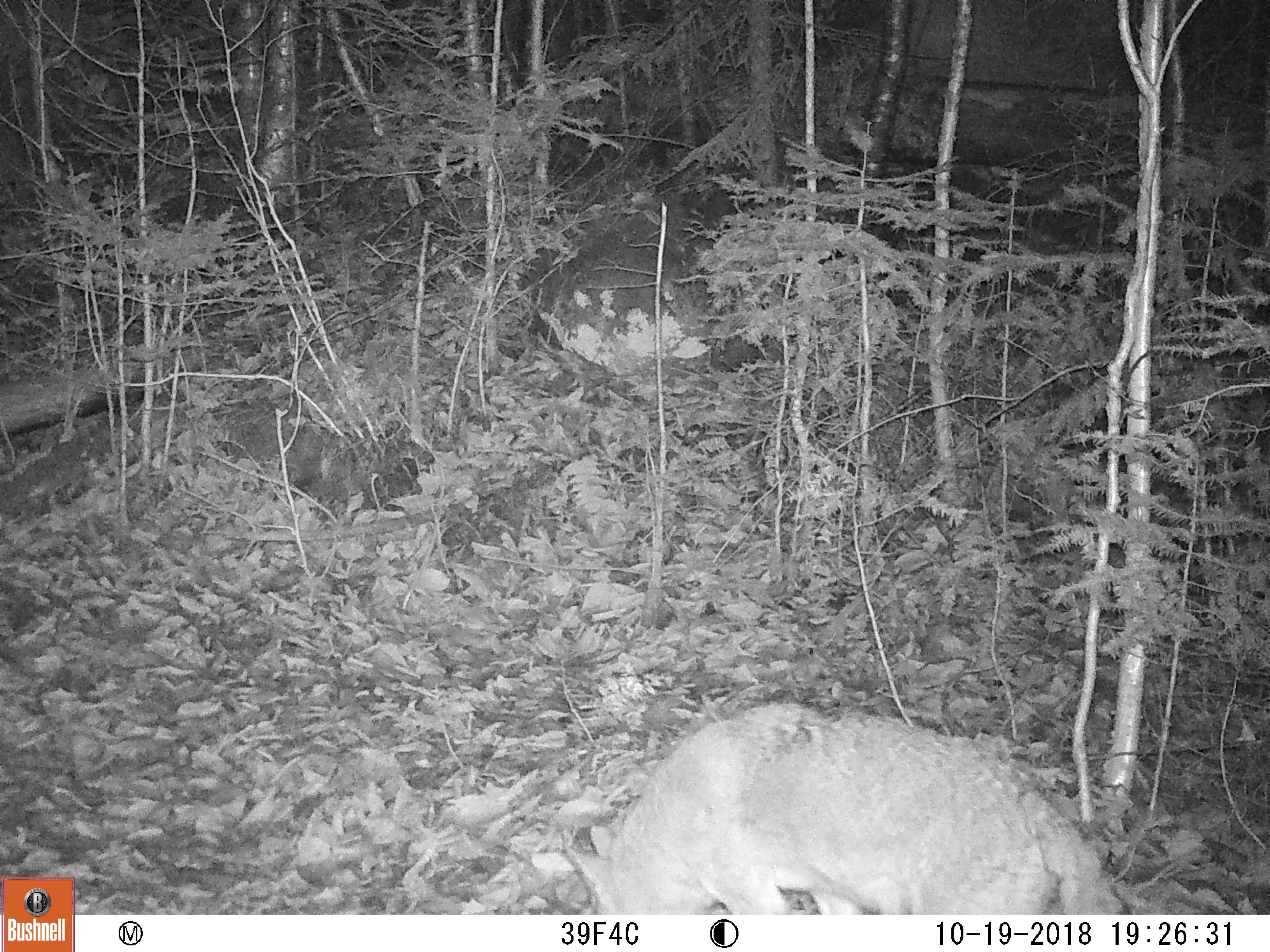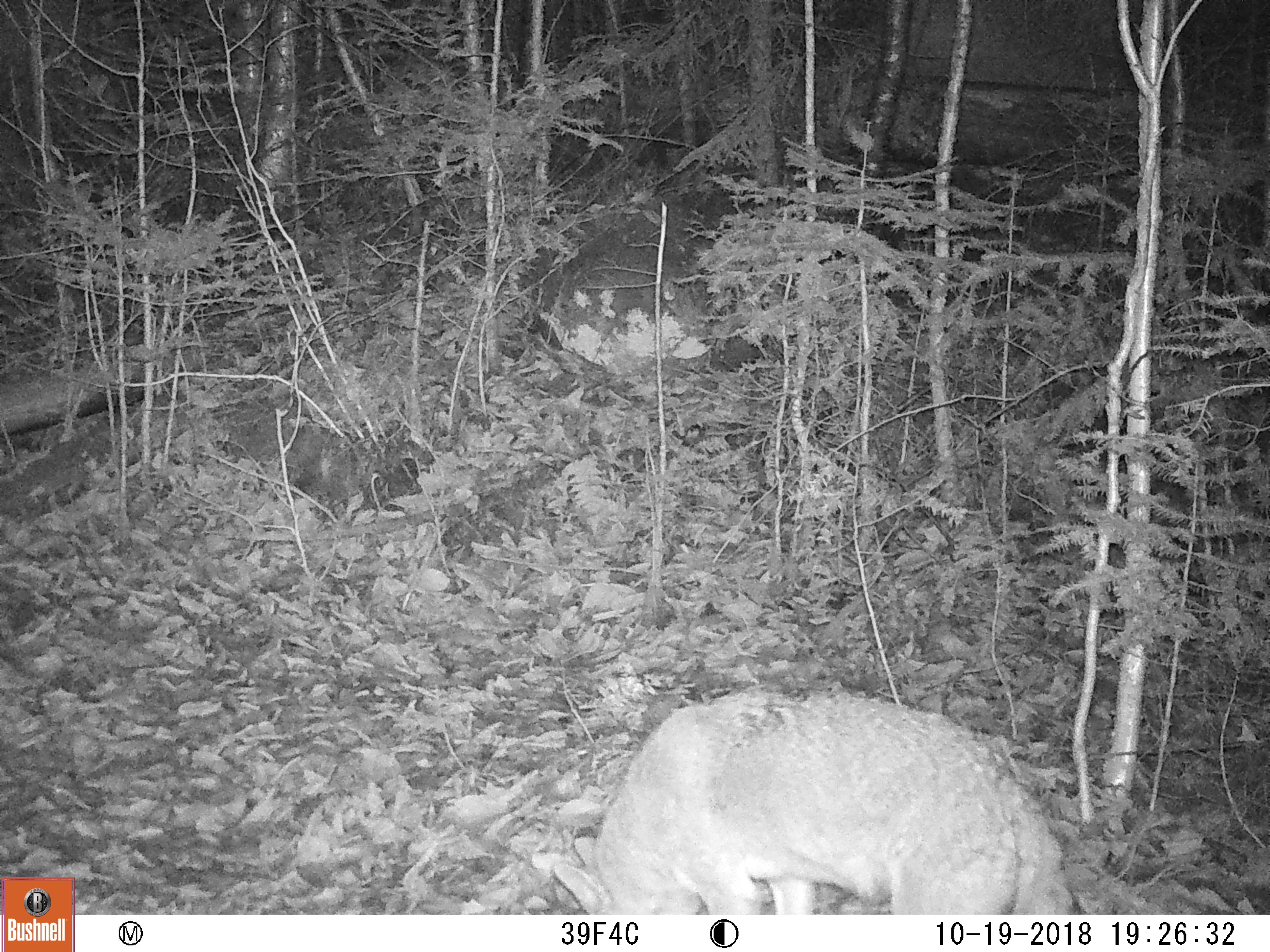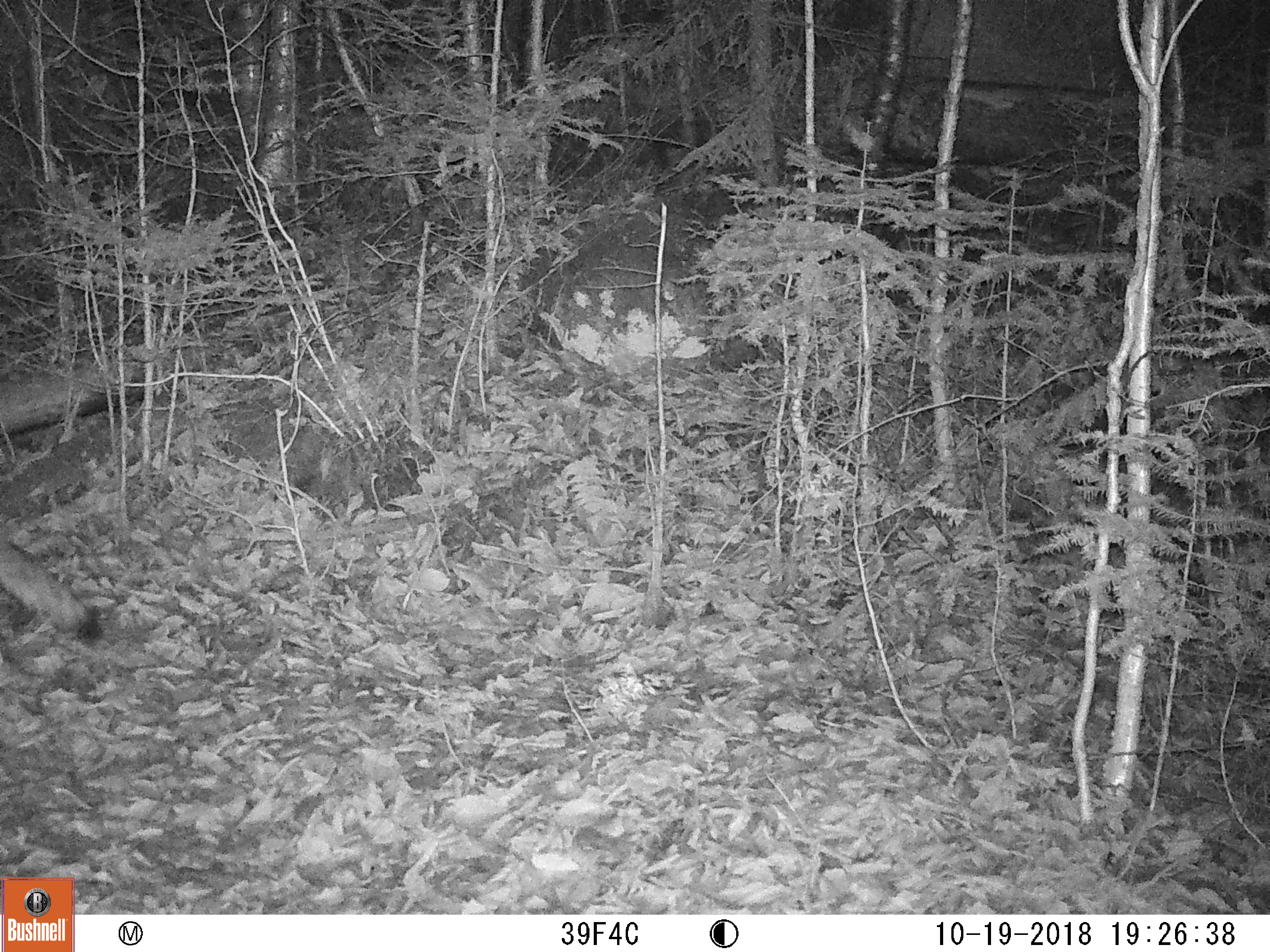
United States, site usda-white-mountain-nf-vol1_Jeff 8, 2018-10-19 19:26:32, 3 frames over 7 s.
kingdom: Animalia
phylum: Chordata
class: Mammalia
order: Carnivora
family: Canidae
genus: Canis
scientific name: Canis latrans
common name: coyote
Coyote (Canis latrans).